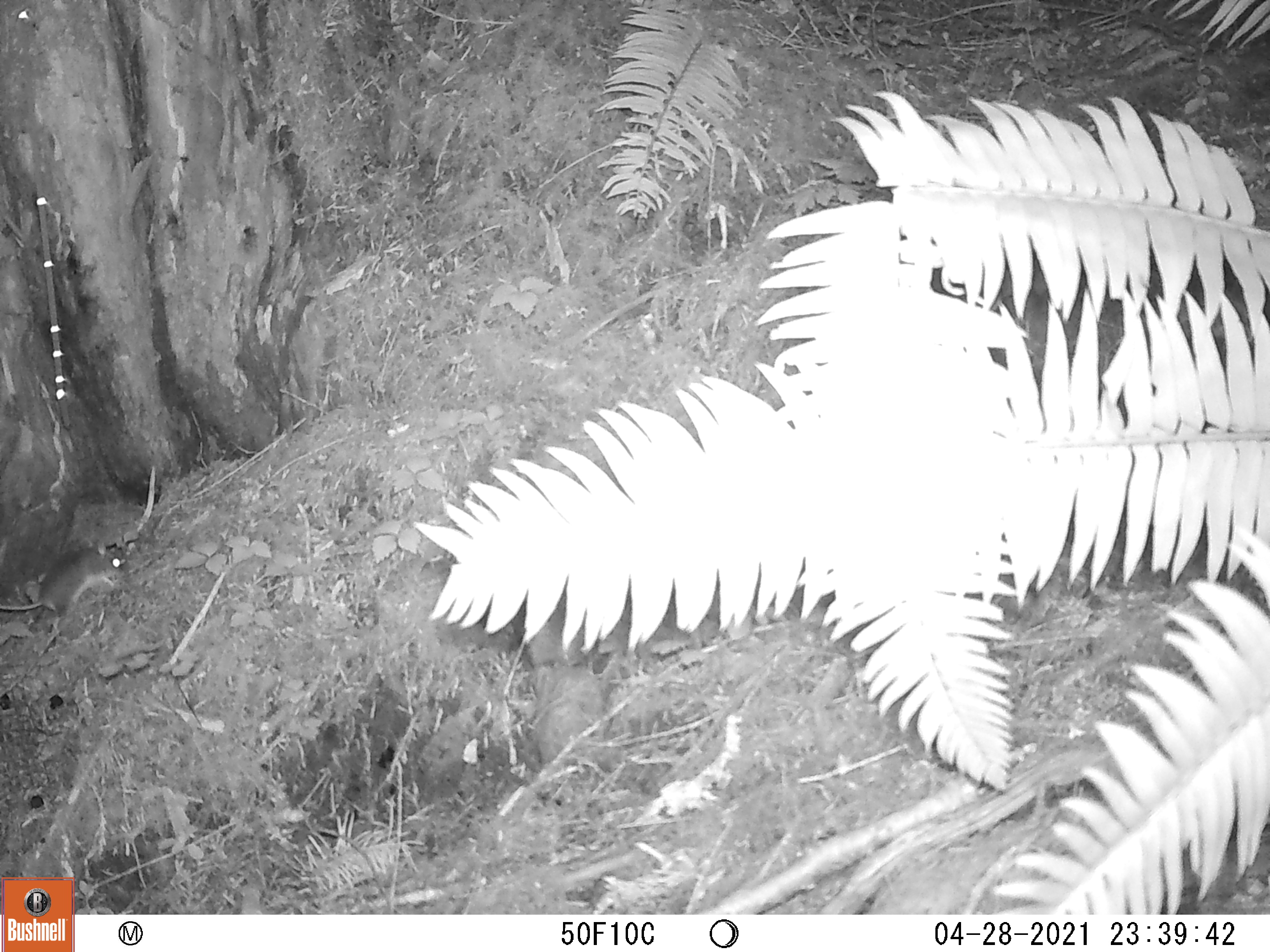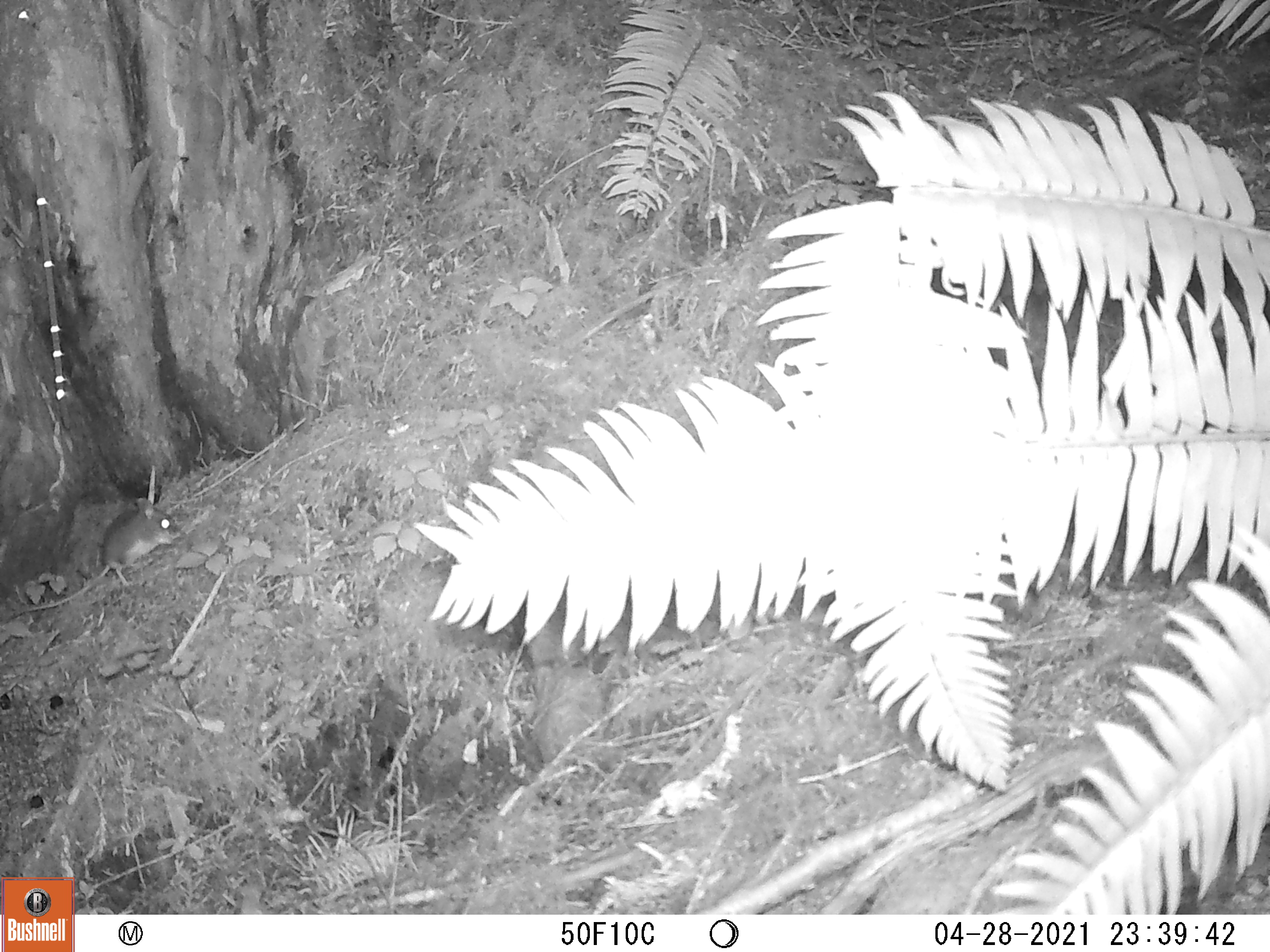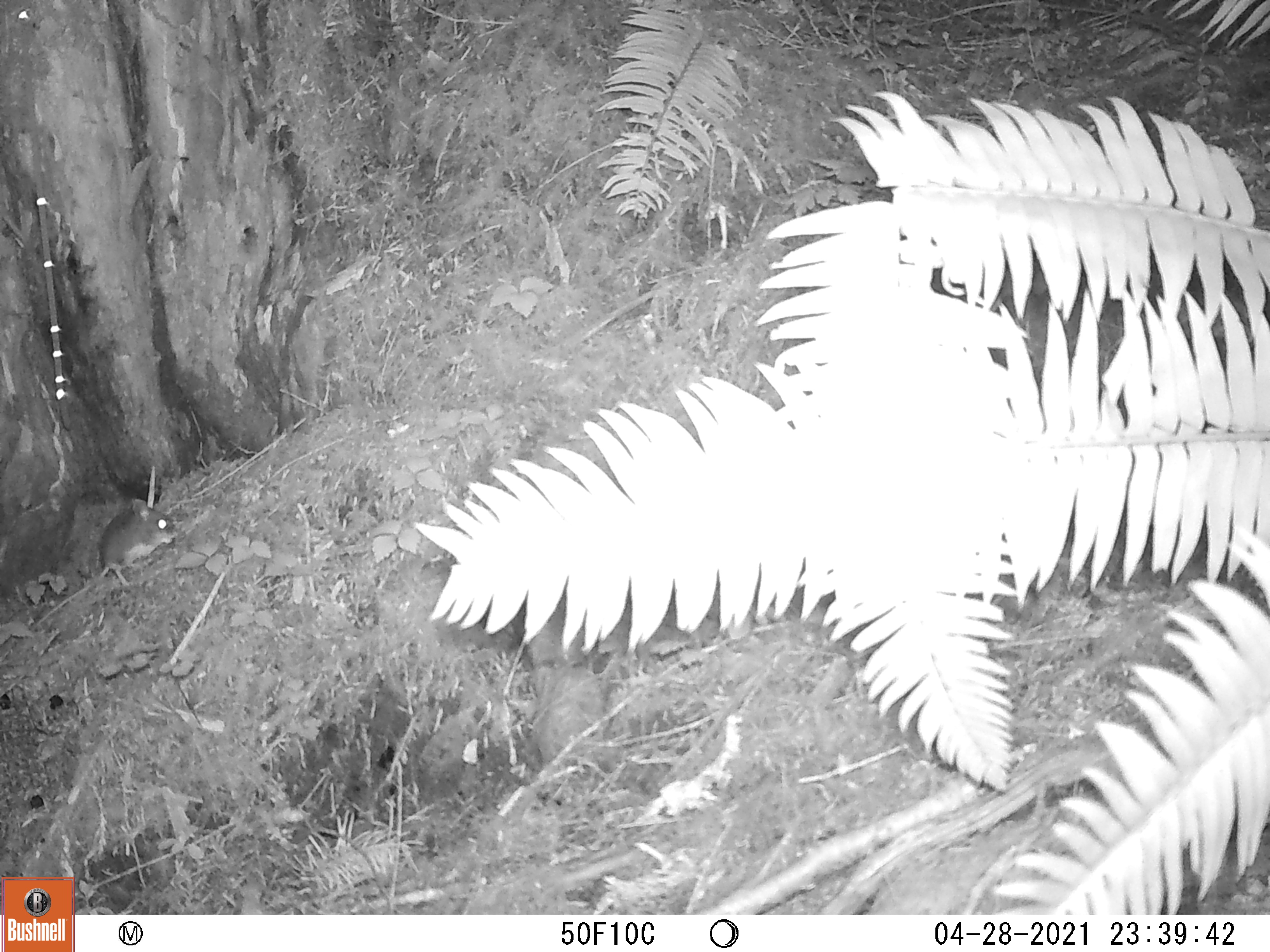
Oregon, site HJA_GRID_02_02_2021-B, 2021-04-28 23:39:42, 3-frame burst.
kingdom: Animalia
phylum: Chordata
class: Mammalia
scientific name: Mammalia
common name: small mammal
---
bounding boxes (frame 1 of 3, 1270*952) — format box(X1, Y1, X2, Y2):
small mammal: box(2, 527, 131, 633)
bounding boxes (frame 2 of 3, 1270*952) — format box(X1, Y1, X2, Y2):
small mammal: box(5, 489, 183, 637)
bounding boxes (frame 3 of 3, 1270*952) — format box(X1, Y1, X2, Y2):
small mammal: box(37, 487, 195, 640)